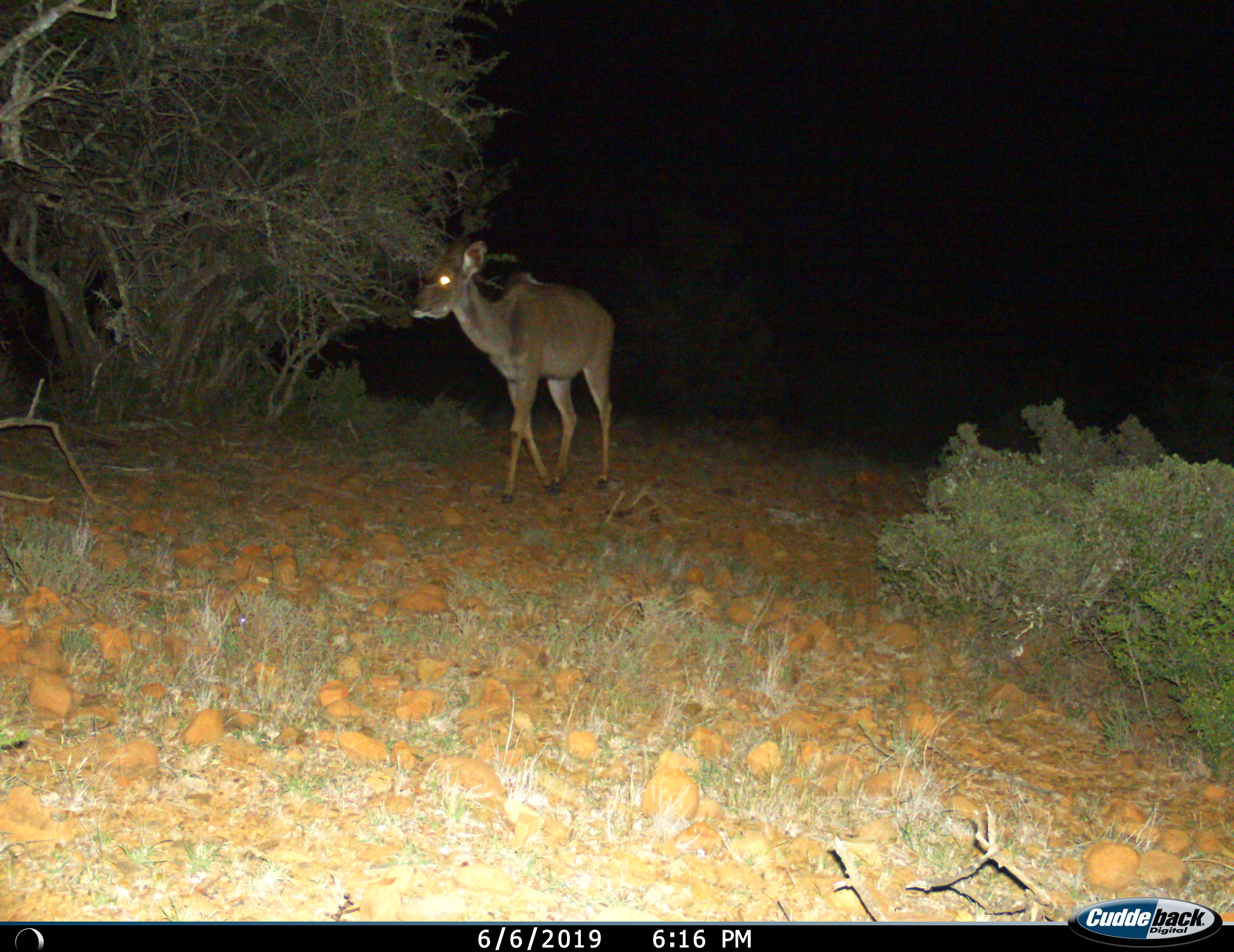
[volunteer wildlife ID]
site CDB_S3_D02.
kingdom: Animalia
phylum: Chordata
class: Mammalia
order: Artiodactyla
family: Bovidae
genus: Tragelaphus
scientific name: Tragelaphus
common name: kudu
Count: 1.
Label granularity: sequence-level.